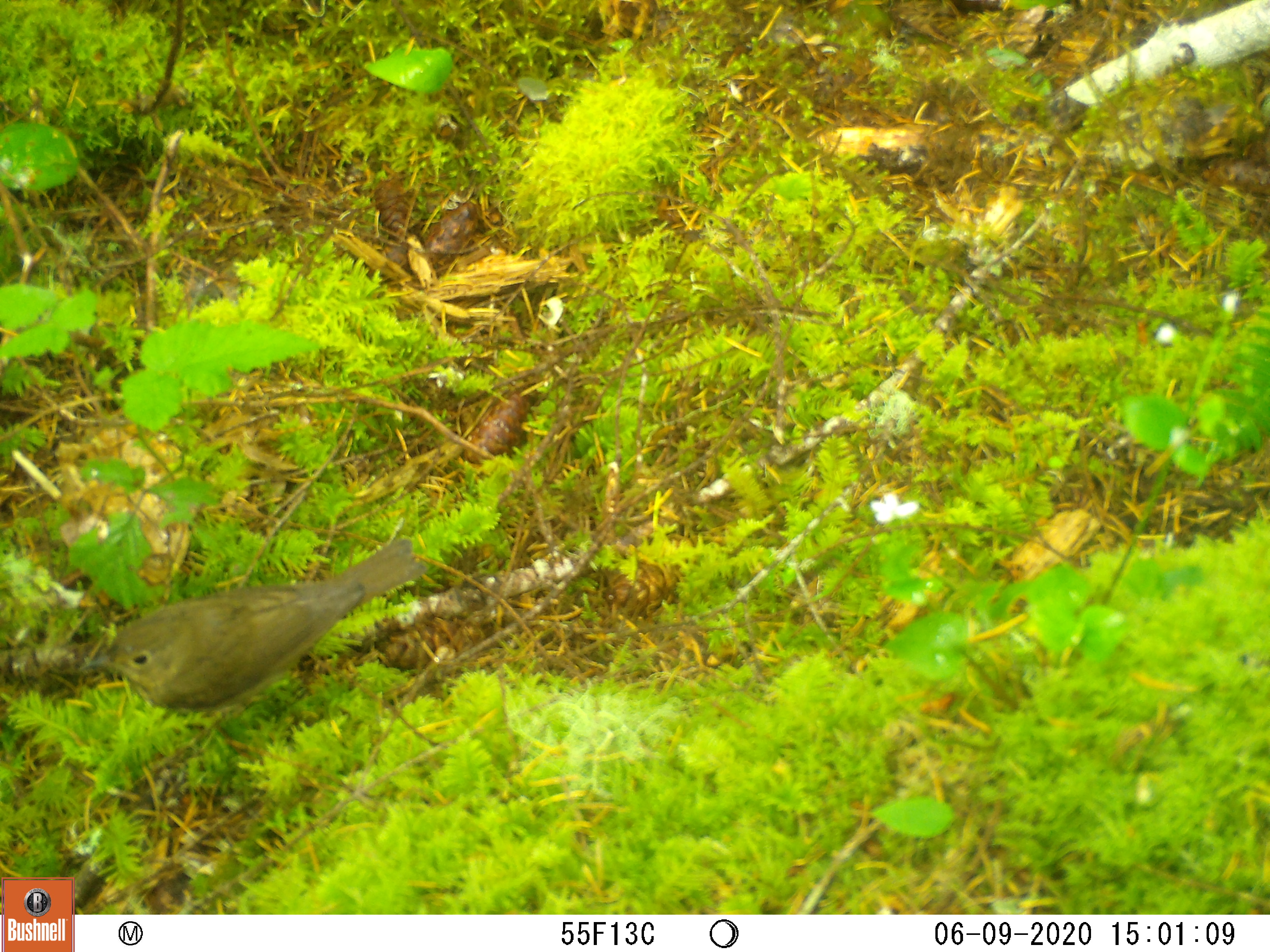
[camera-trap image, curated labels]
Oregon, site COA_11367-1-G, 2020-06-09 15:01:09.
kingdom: Animalia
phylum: Chordata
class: Aves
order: Passeriformes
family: Turdidae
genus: Catharus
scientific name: Catharus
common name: brown thrushes and nightingale-thrushes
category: catharus species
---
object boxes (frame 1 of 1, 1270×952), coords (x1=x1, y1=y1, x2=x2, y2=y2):
catharus species: (x1=68, y1=523, x2=431, y2=725)